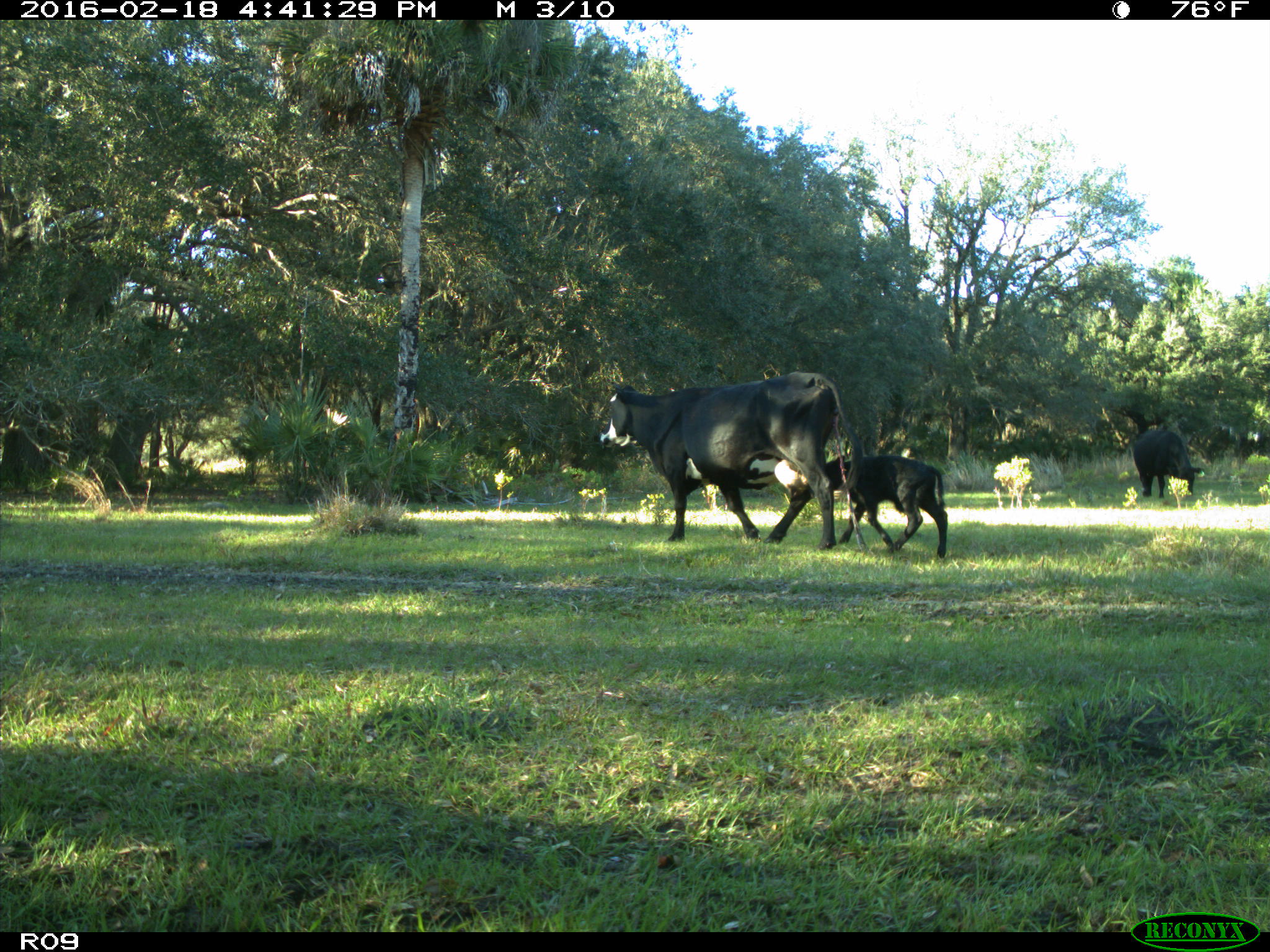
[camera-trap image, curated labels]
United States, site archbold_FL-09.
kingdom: Animalia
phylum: Chordata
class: Mammalia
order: Artiodactyla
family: Bovidae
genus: Bos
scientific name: Bos taurus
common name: domestic cow